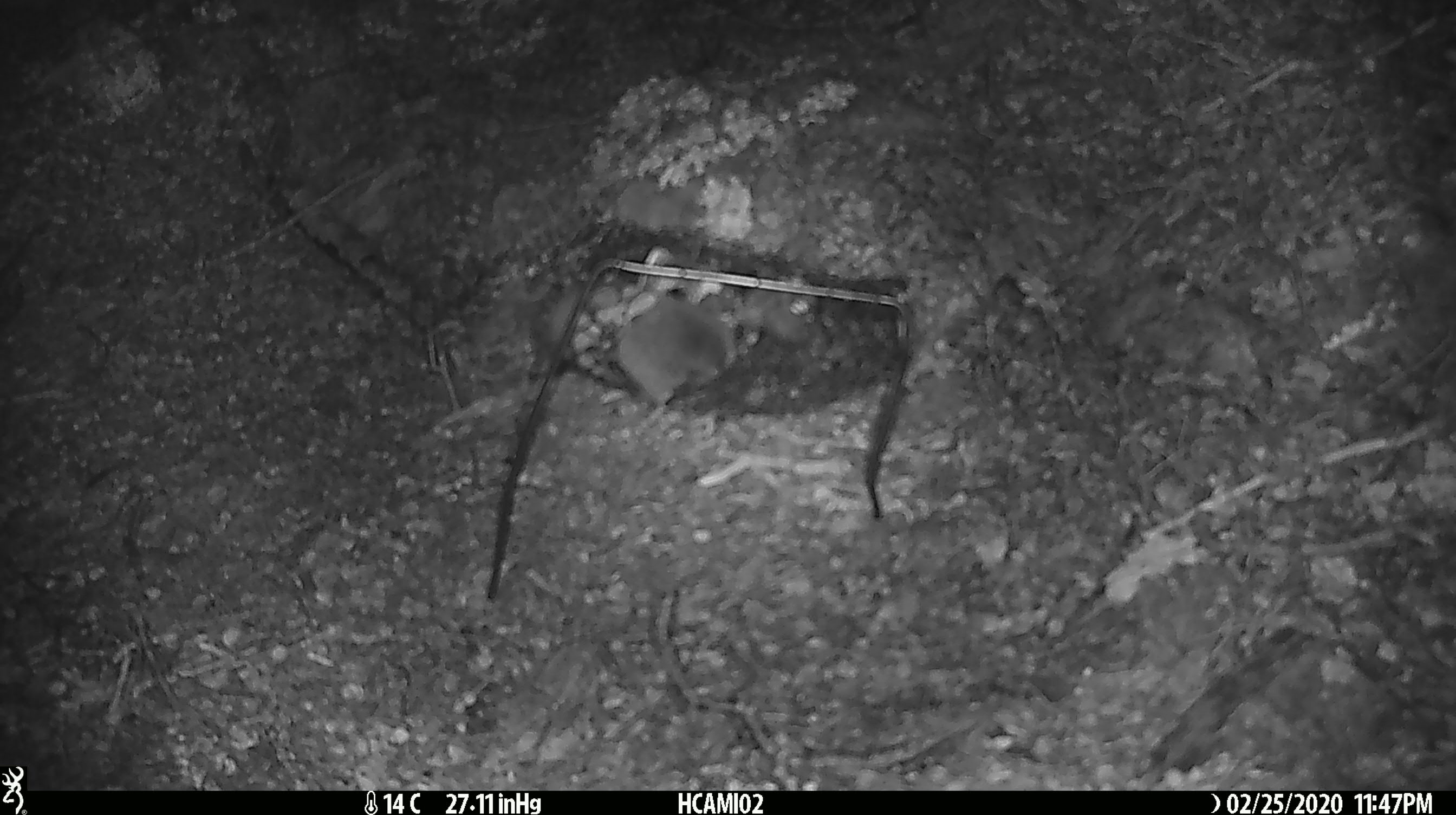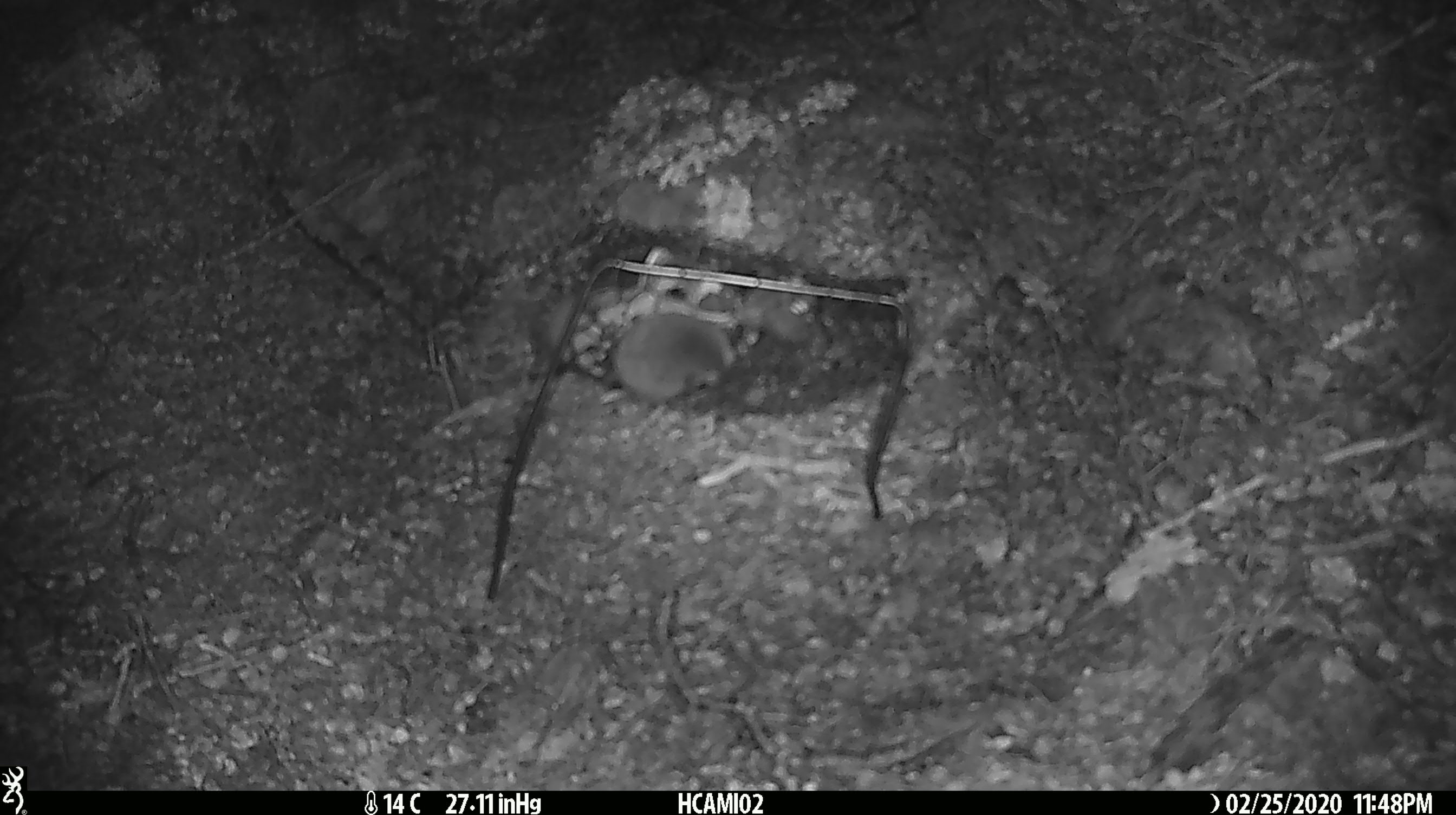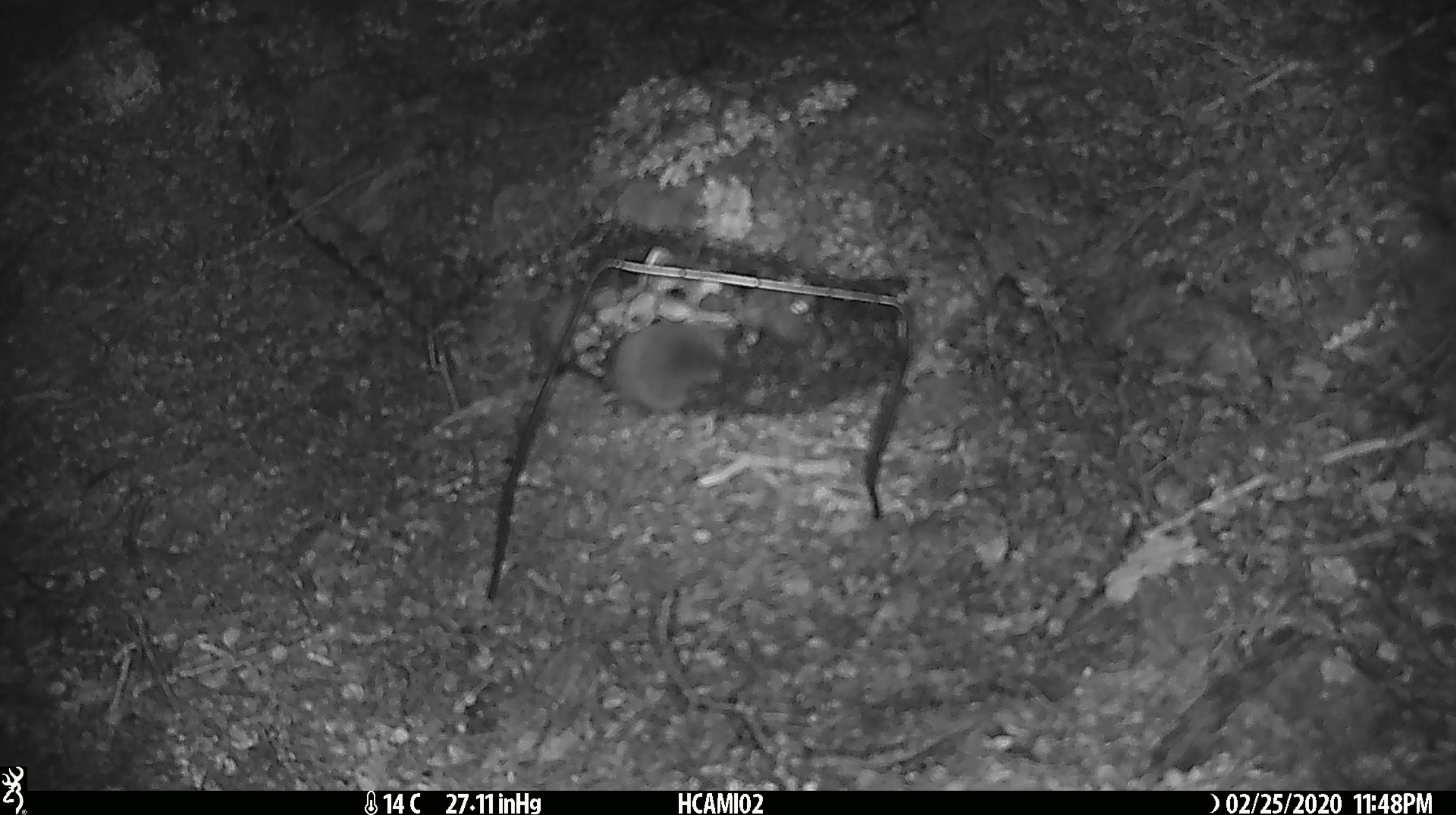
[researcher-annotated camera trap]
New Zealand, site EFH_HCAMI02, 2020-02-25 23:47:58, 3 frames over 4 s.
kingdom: Animalia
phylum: Chordata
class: Mammalia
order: Rodentia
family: Muridae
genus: Mus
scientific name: Mus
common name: mouse